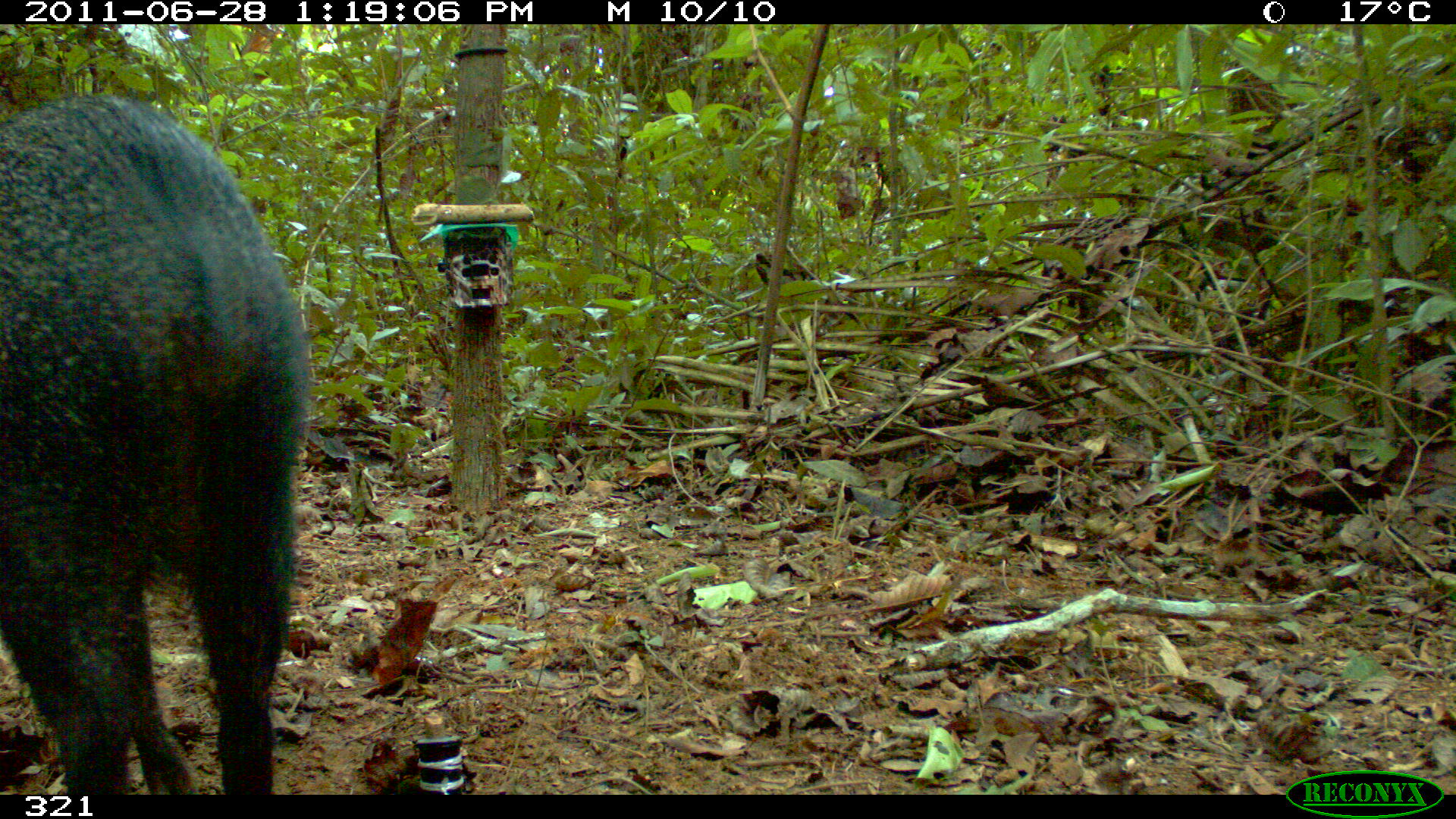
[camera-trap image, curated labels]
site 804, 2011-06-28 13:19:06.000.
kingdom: Animalia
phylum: Chordata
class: Mammalia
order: Artiodactyla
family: Tayassuidae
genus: Pecari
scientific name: Pecari tajacu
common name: collared peccary